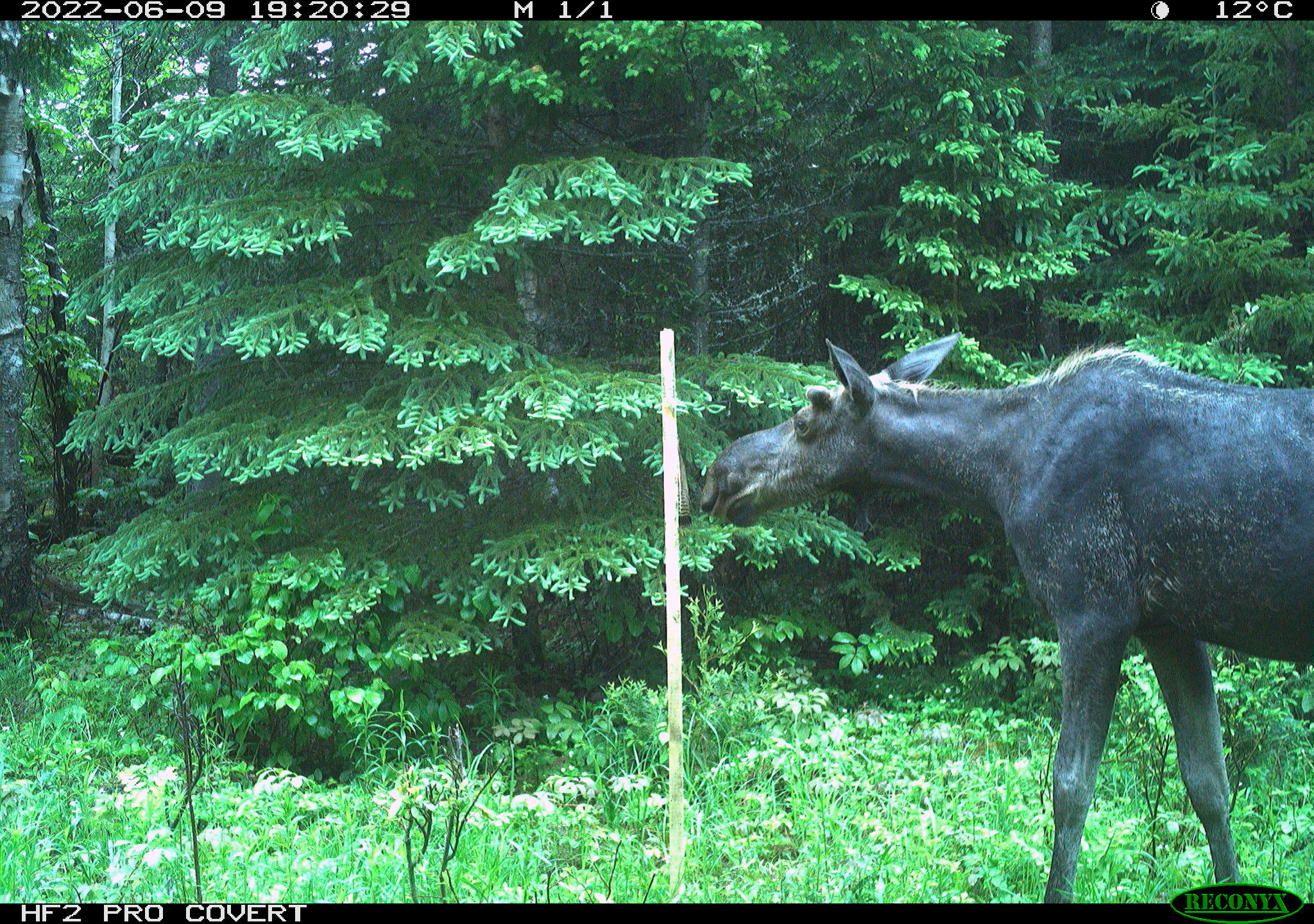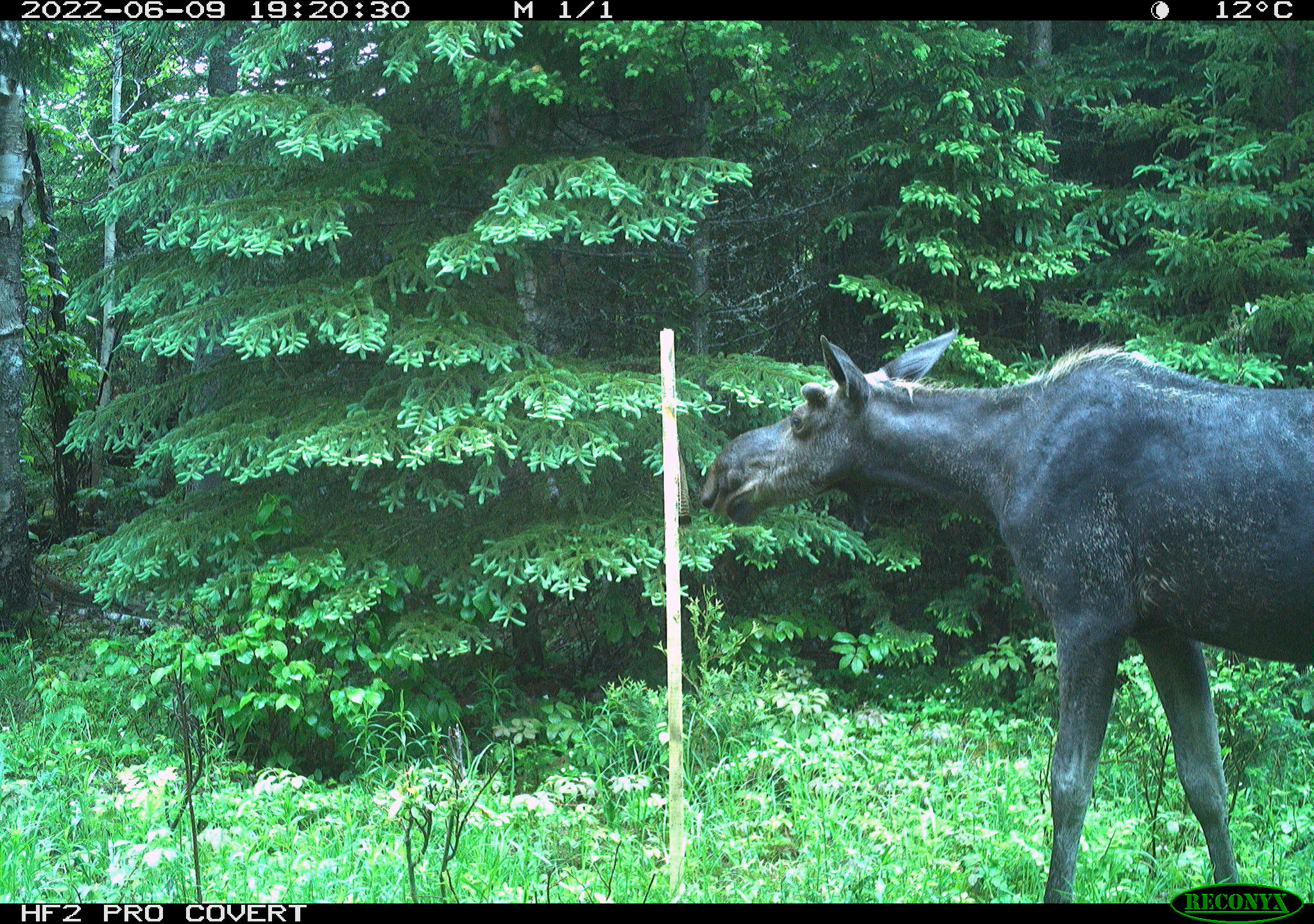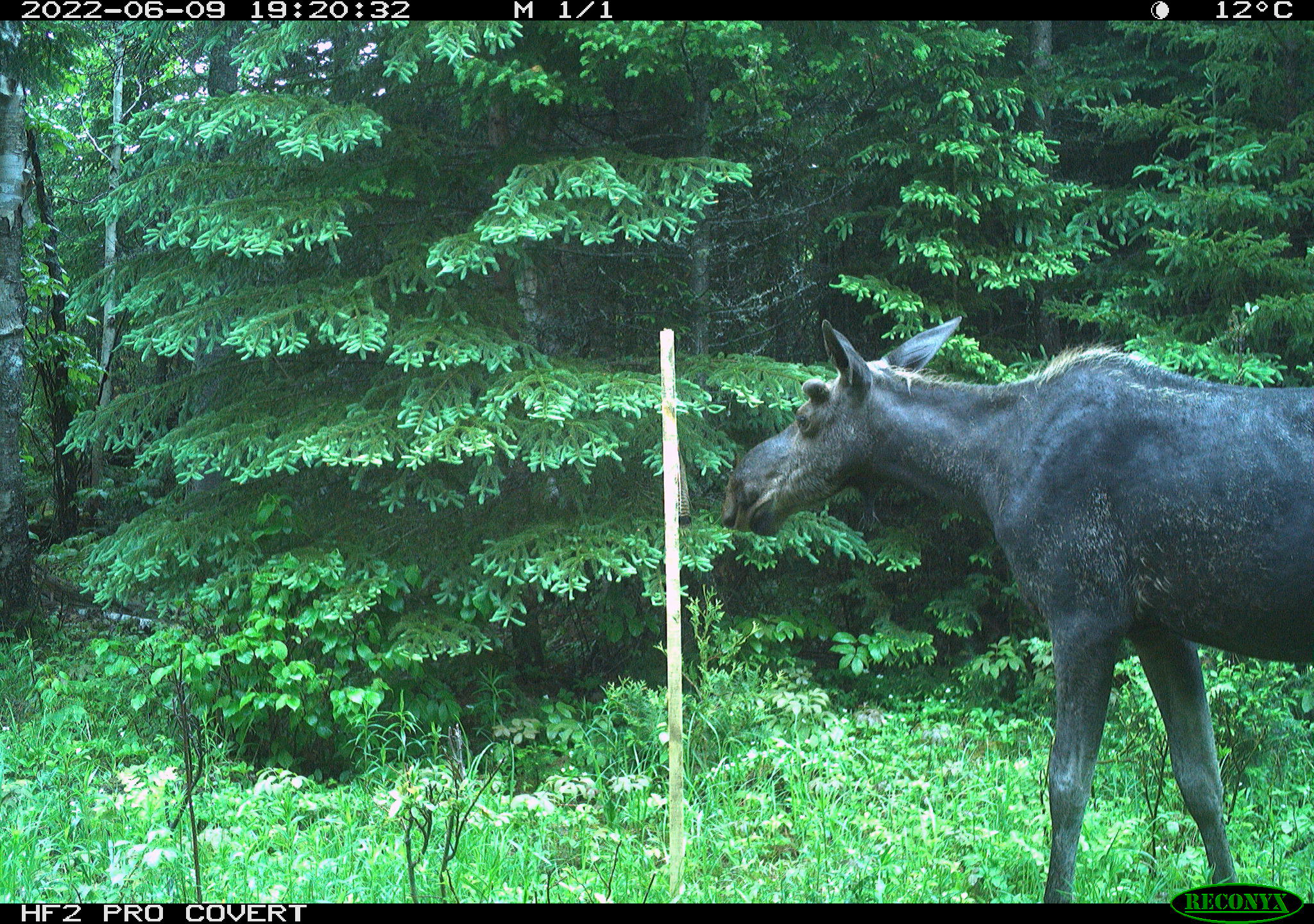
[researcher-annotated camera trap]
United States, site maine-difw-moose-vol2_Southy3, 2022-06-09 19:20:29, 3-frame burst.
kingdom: Animalia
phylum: Chordata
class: Mammalia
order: Artiodactyla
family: Cervidae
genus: Alces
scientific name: Alces alces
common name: moose